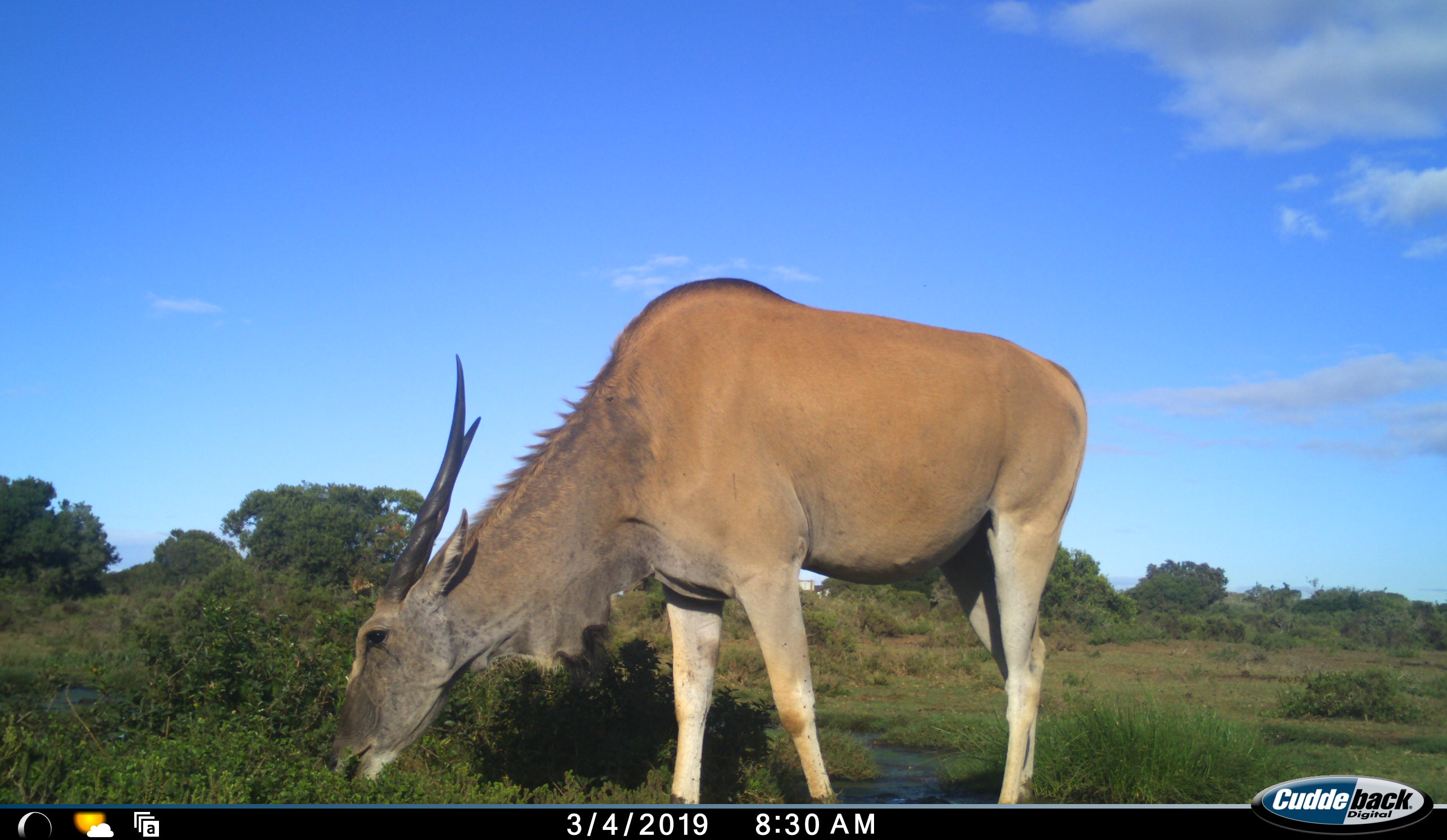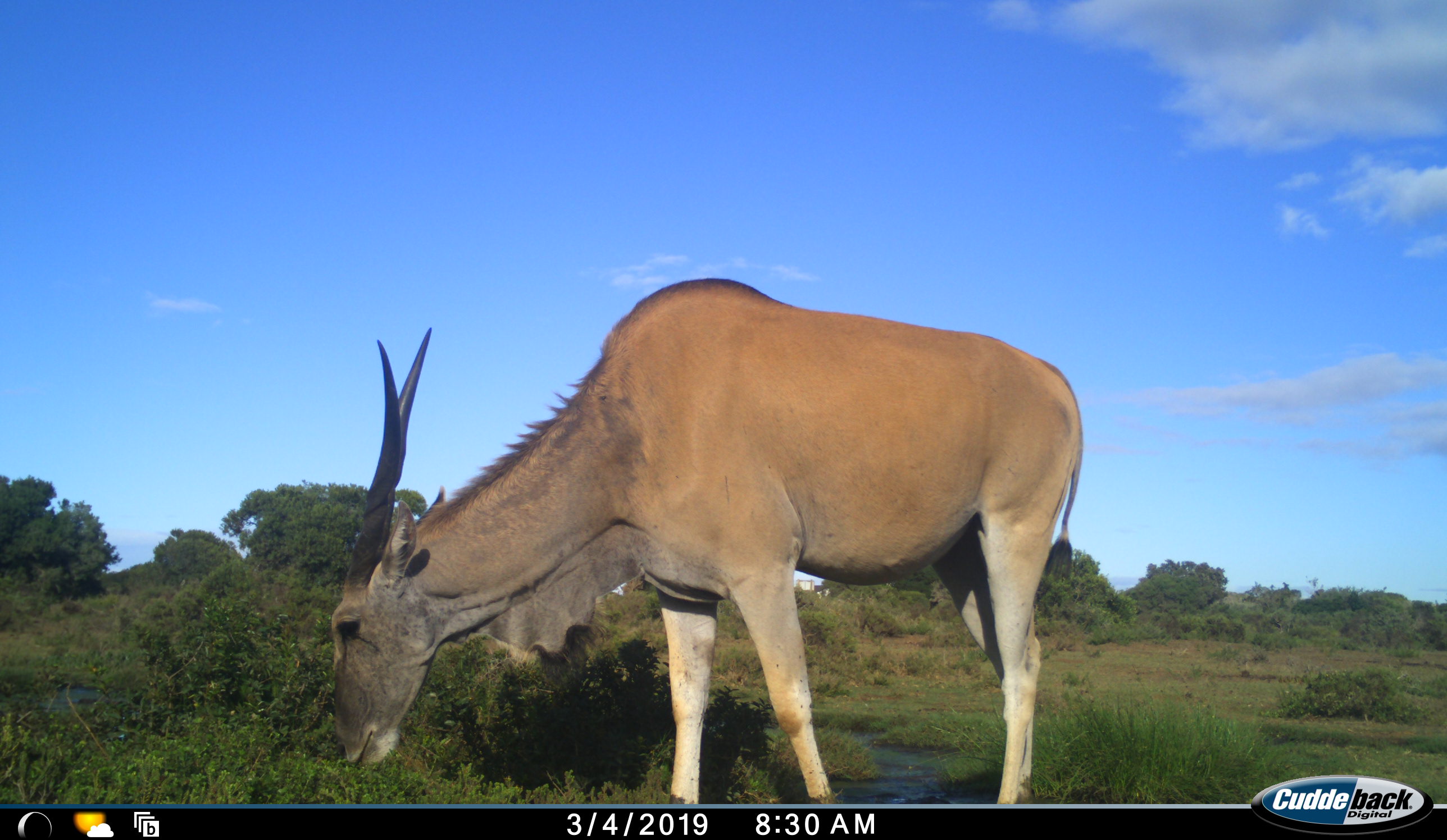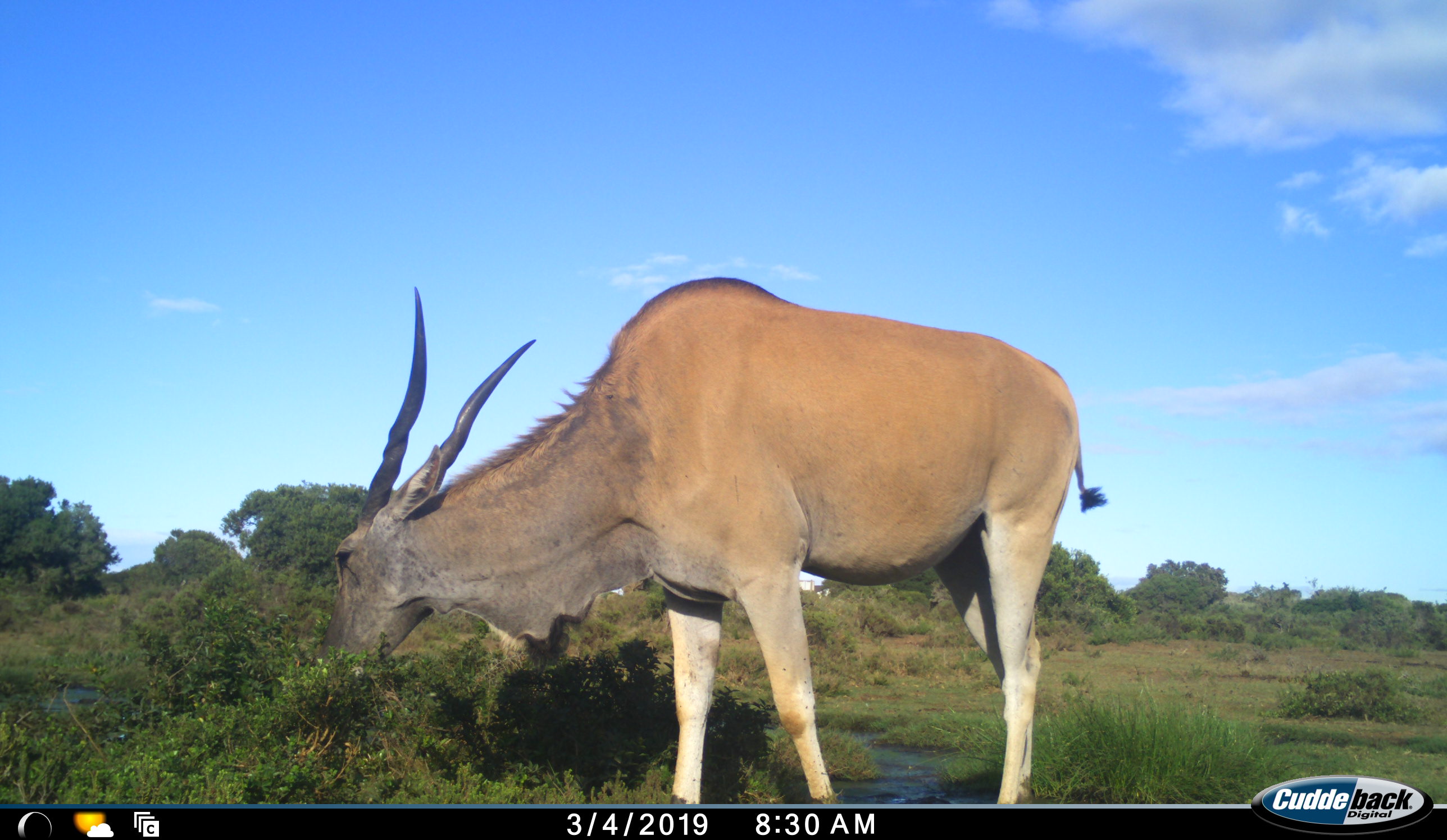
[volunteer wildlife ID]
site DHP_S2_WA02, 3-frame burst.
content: unidentified animal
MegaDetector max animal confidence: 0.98